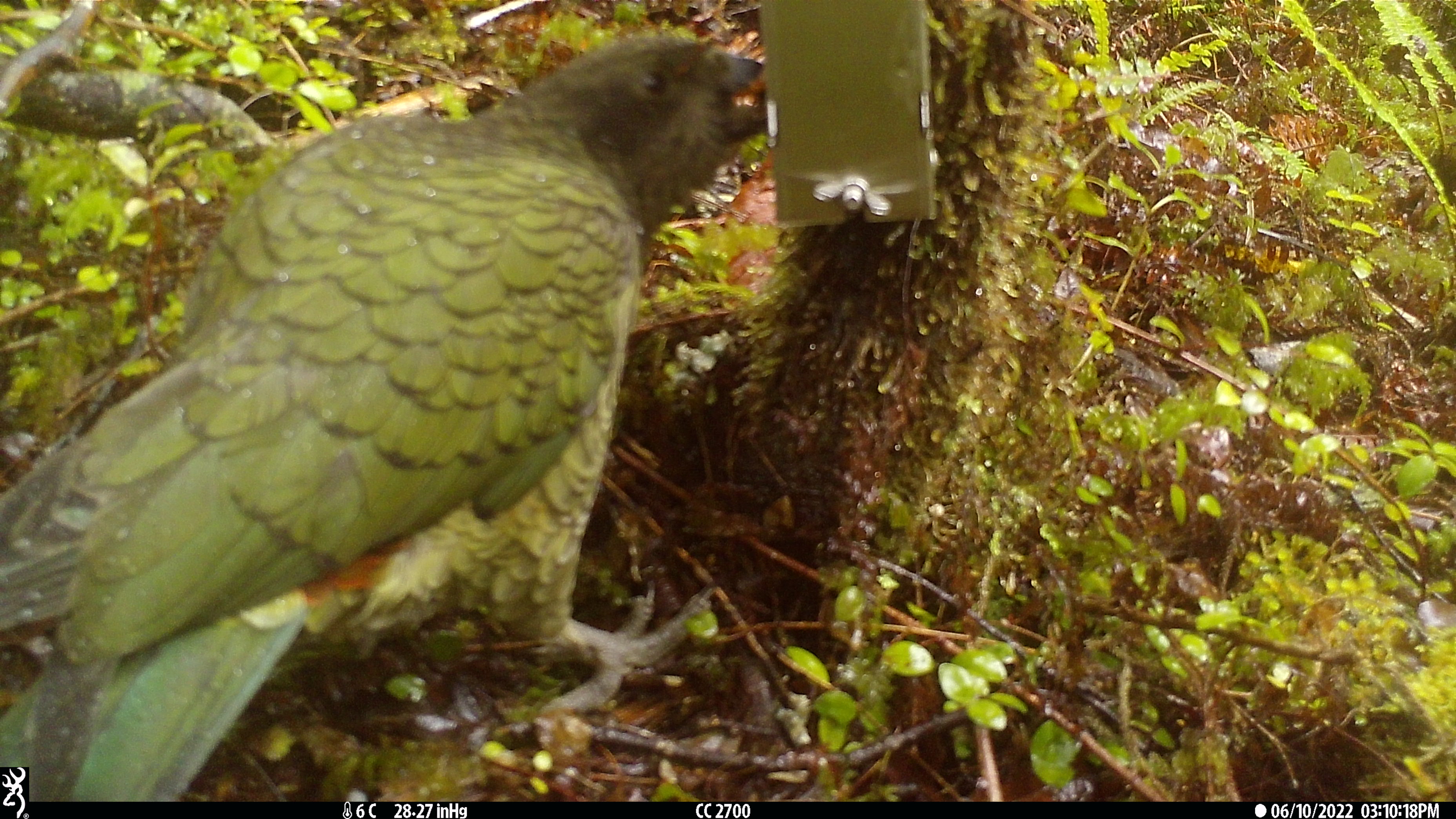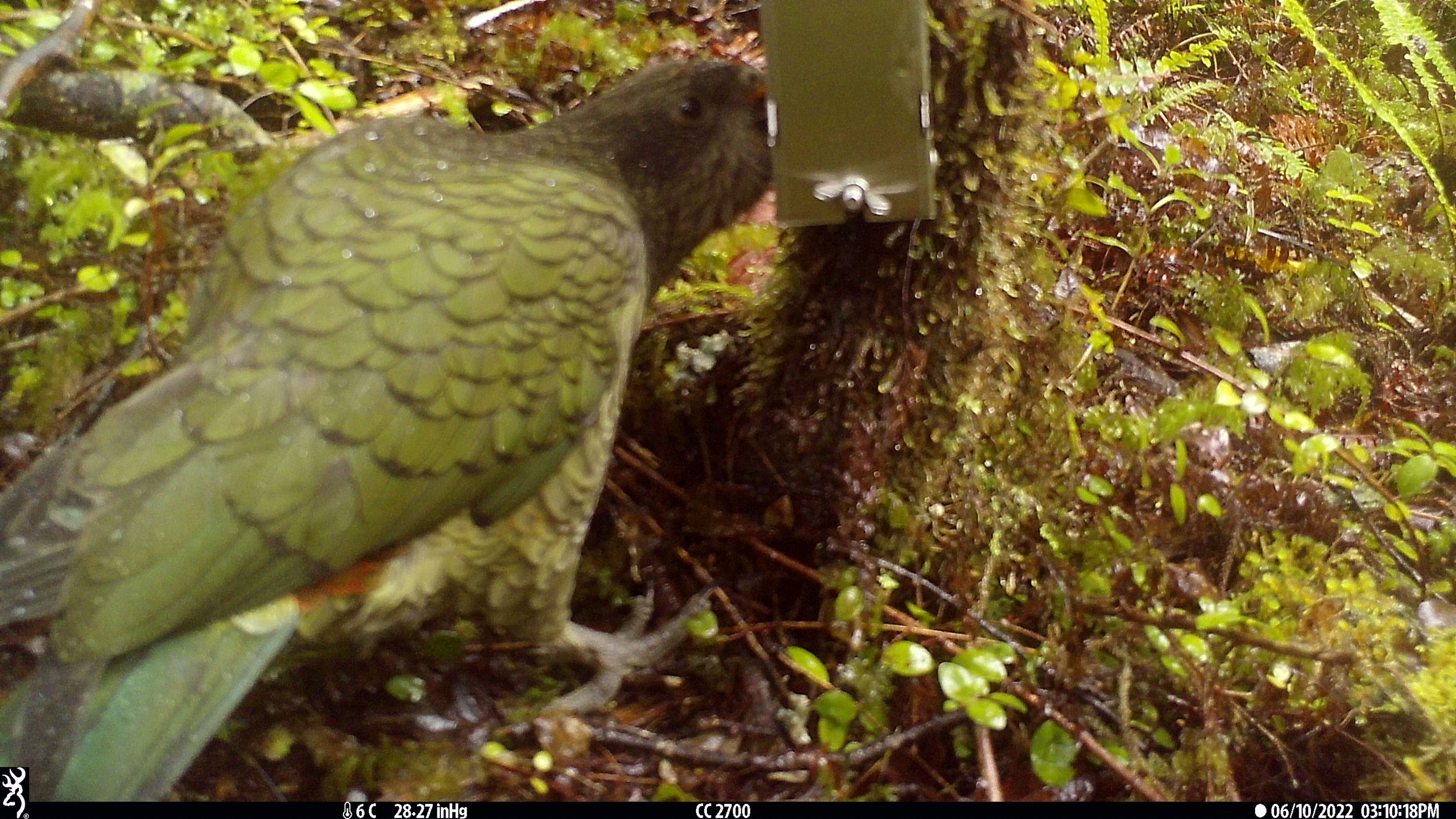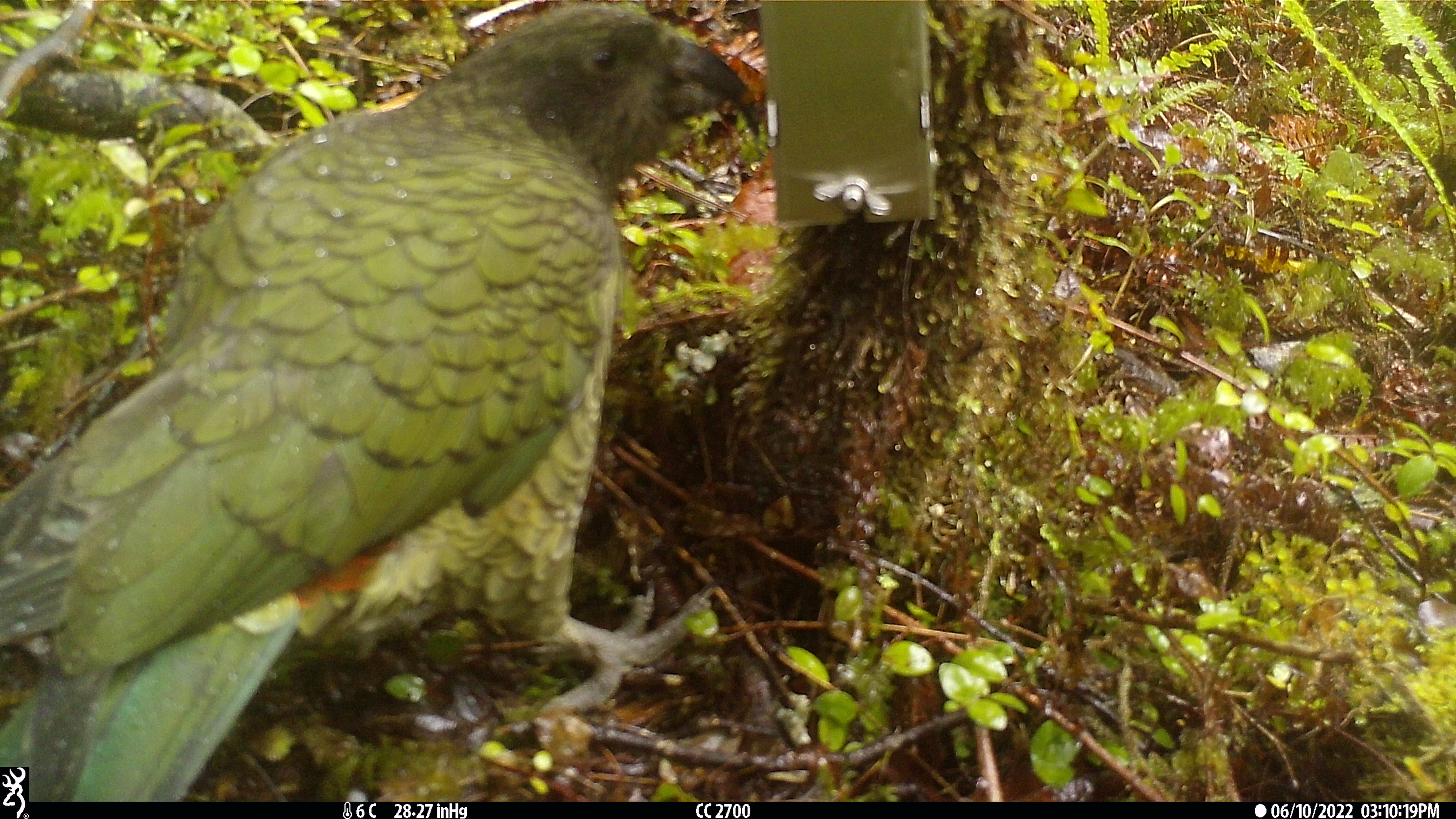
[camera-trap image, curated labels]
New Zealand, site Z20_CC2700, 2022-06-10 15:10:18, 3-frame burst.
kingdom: Animalia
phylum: Chordata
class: Aves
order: Psittaciformes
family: Strigopidae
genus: Nestor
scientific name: Nestor notabilis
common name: kea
Kea (Nestor notabilis).